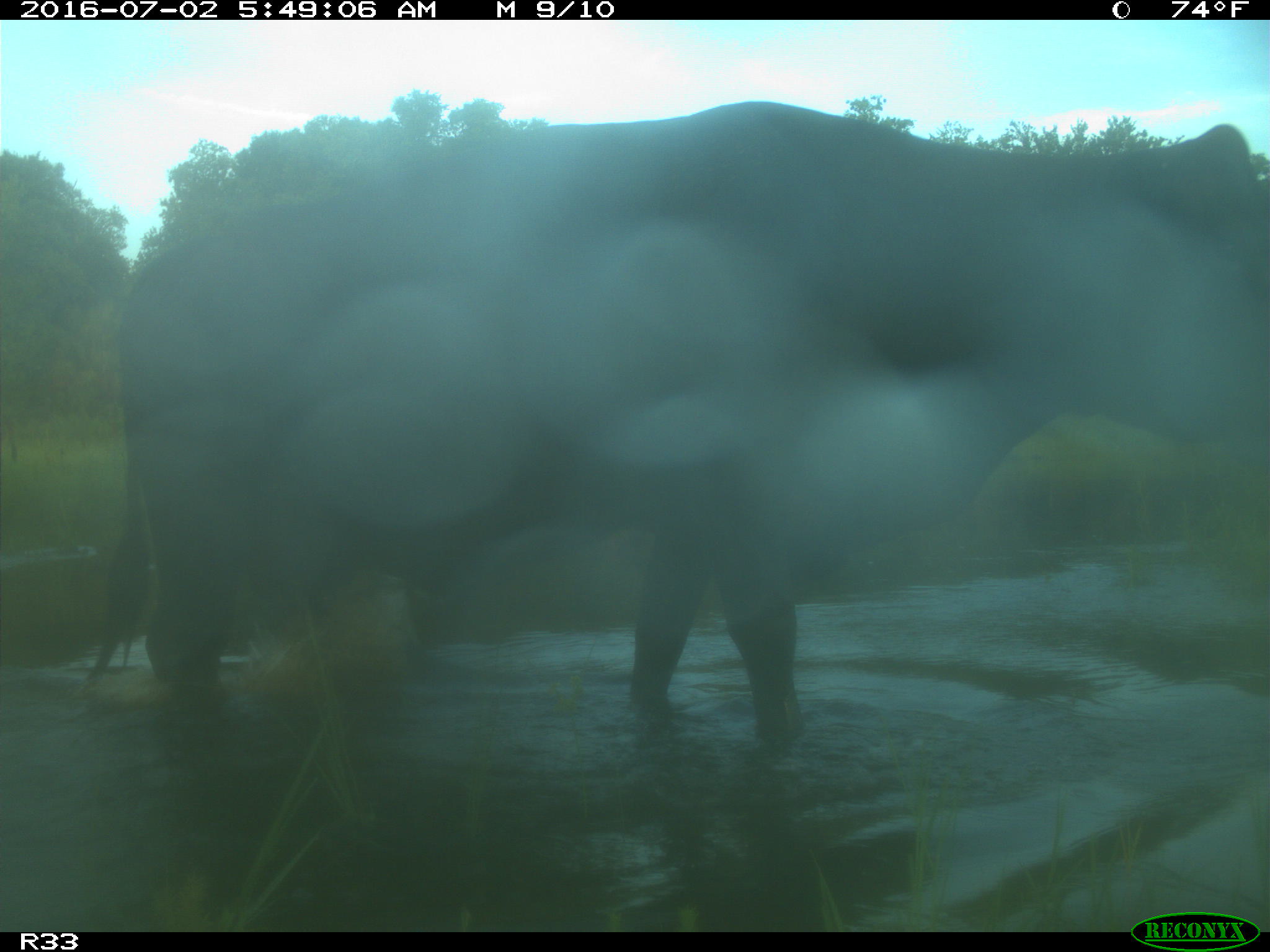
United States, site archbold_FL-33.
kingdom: Animalia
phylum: Chordata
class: Mammalia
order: Artiodactyla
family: Bovidae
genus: Bos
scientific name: Bos taurus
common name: domestic cow